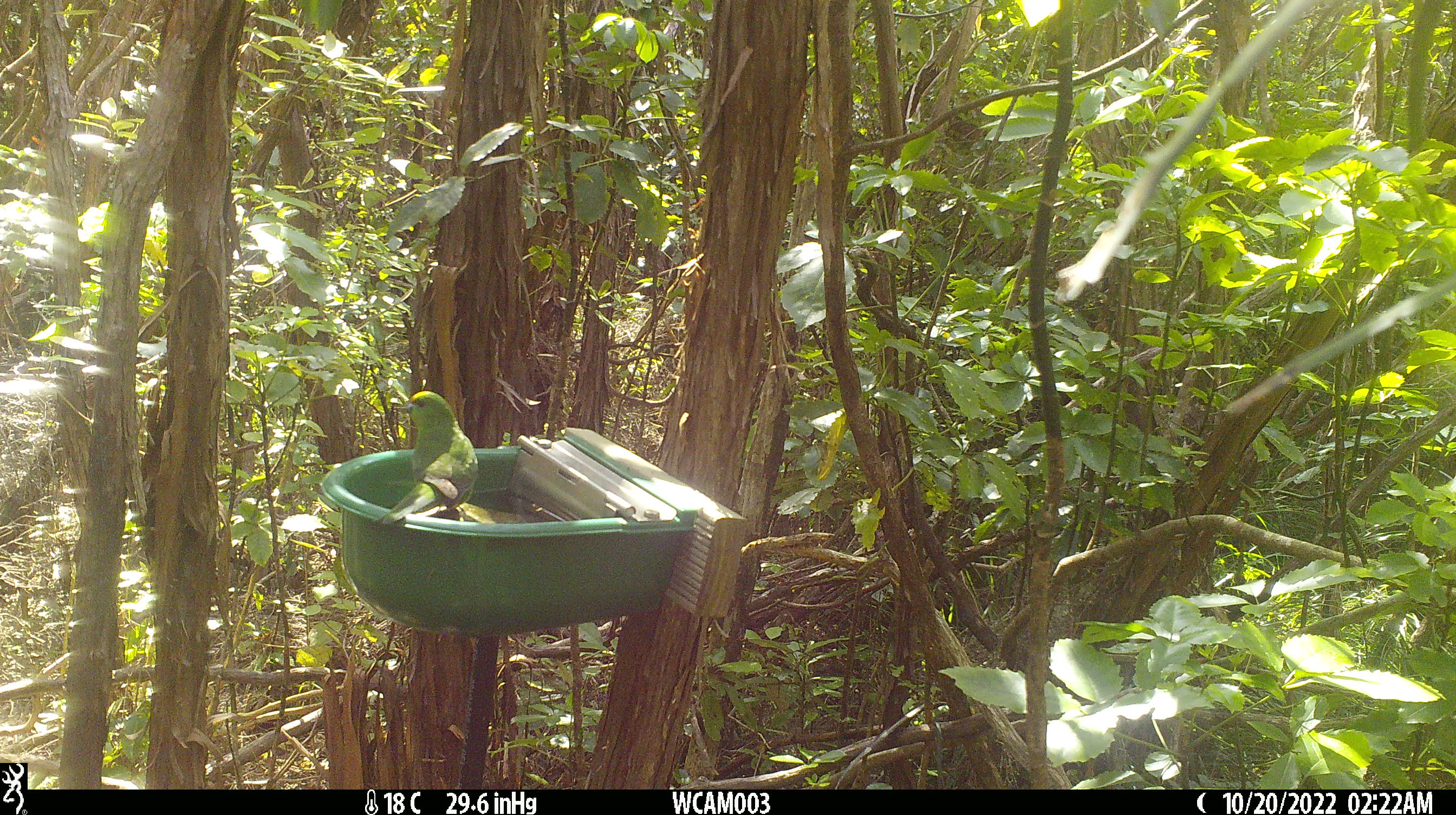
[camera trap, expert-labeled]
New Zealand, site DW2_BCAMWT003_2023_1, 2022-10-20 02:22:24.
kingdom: Animalia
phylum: Chordata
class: Aves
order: Psittaciformes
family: Psittaculidae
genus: Cyanoramphus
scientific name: Cyanoramphus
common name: parakeet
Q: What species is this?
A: Parakeet (Cyanoramphus).